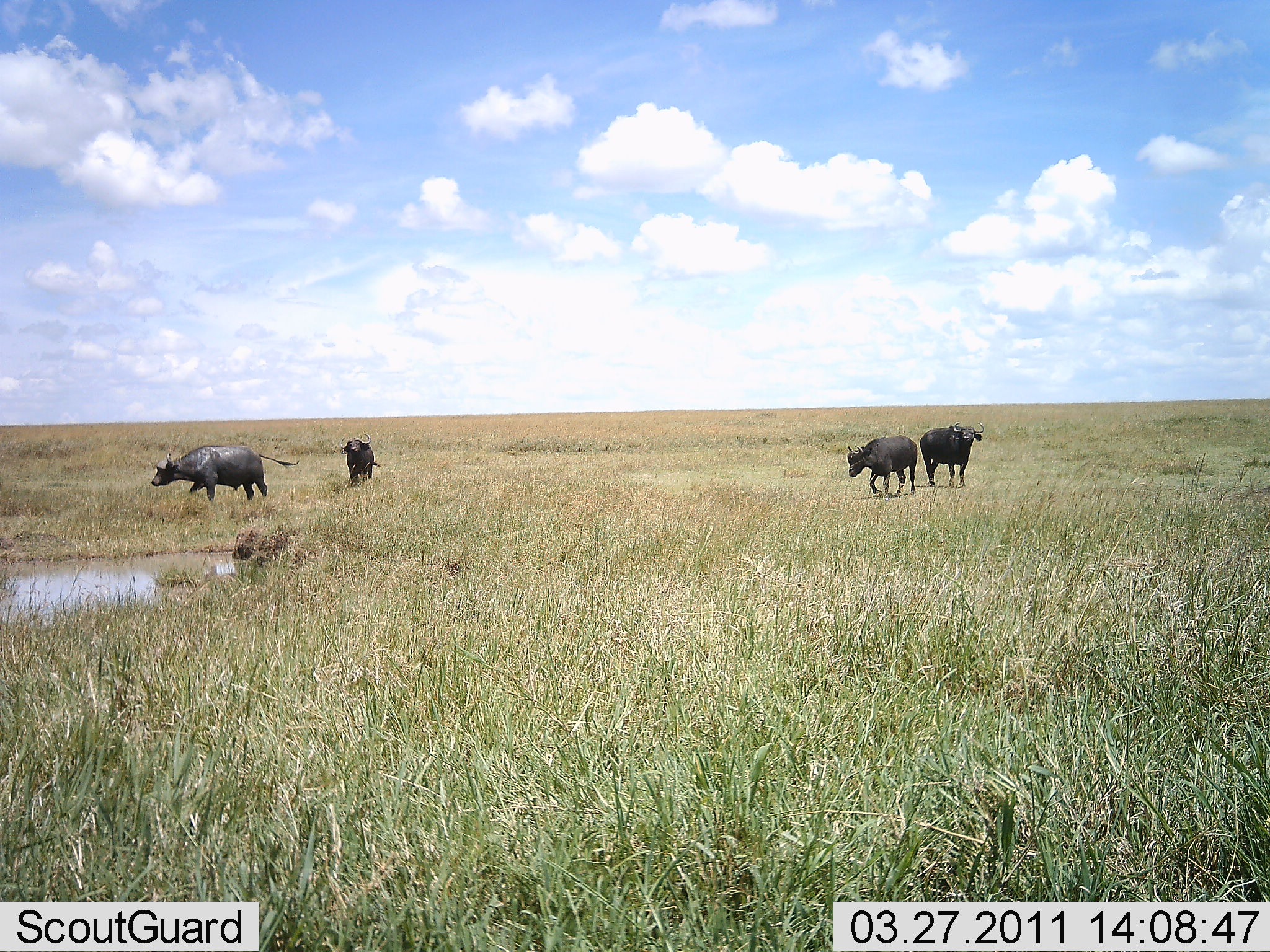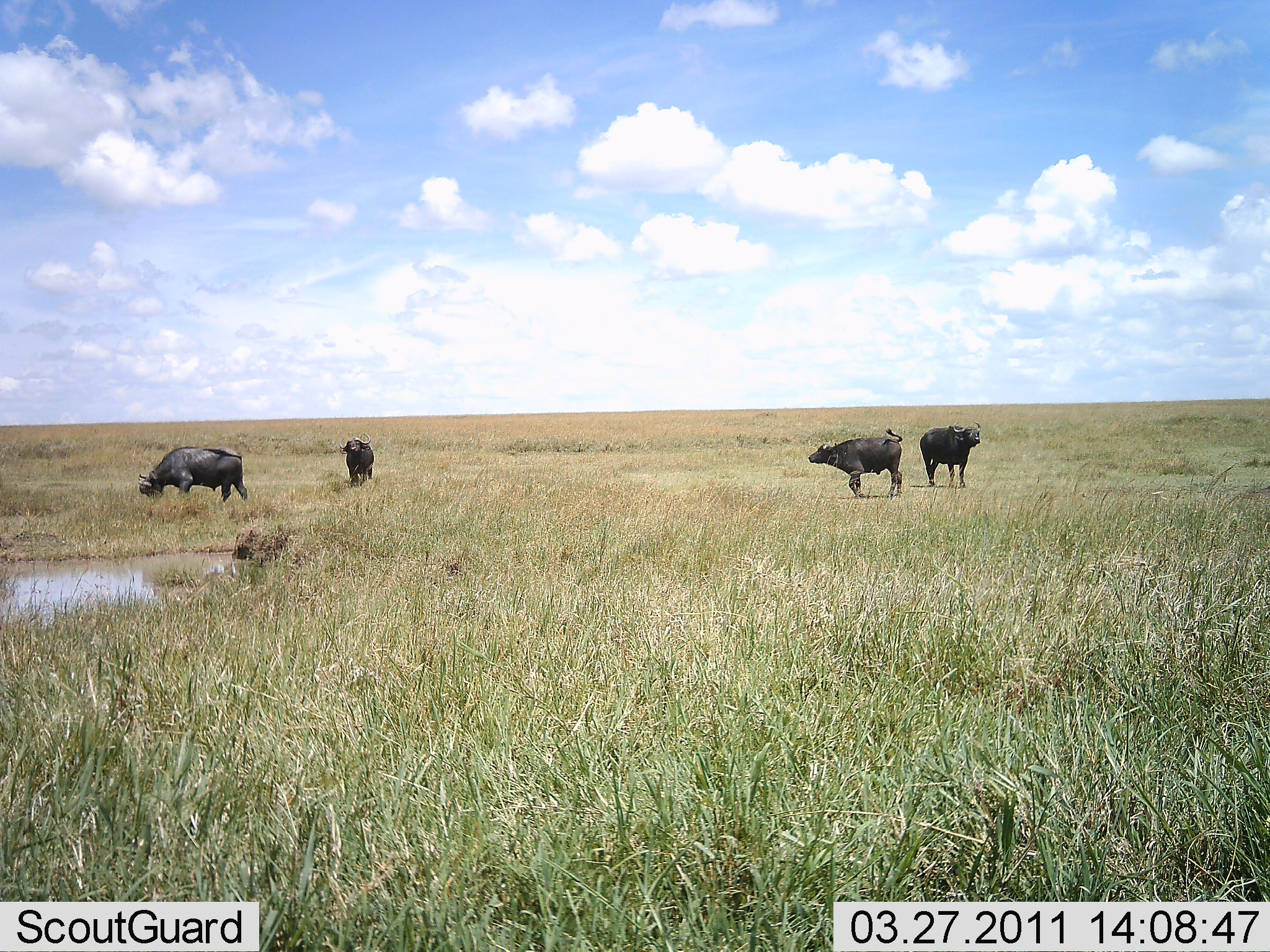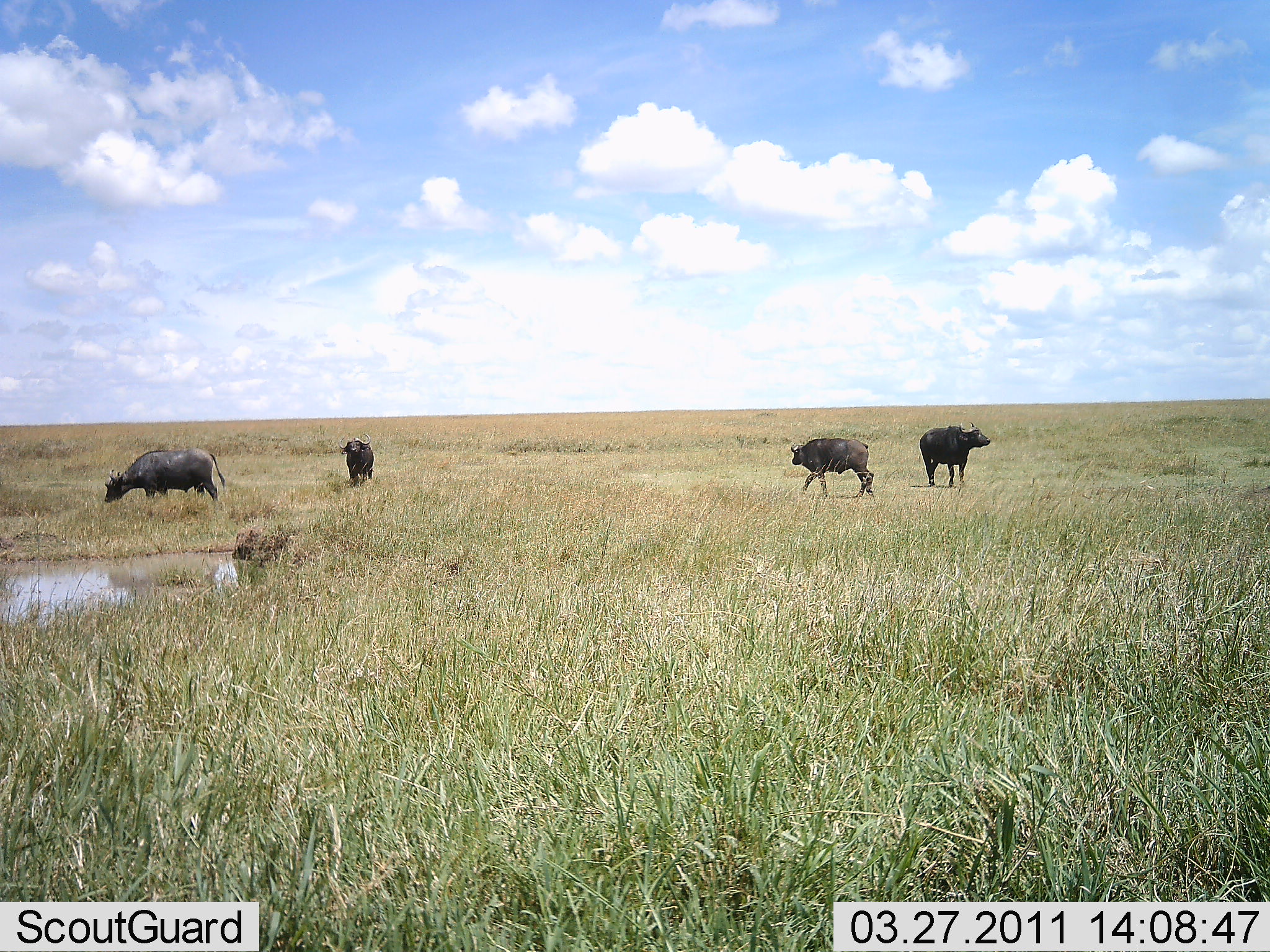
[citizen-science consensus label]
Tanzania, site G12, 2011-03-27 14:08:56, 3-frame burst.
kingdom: Animalia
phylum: Chordata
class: Mammalia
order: Artiodactyla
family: Bovidae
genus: Syncerus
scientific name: Syncerus caffer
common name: cape buffalo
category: buffalo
Buffalo (cape buffalo) (Syncerus caffer), count 4. Behavior (volunteer vote fractions): standing 83%, resting 0%, moving 58%, interacting 0%. Young present (vote fraction): 8%. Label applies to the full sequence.